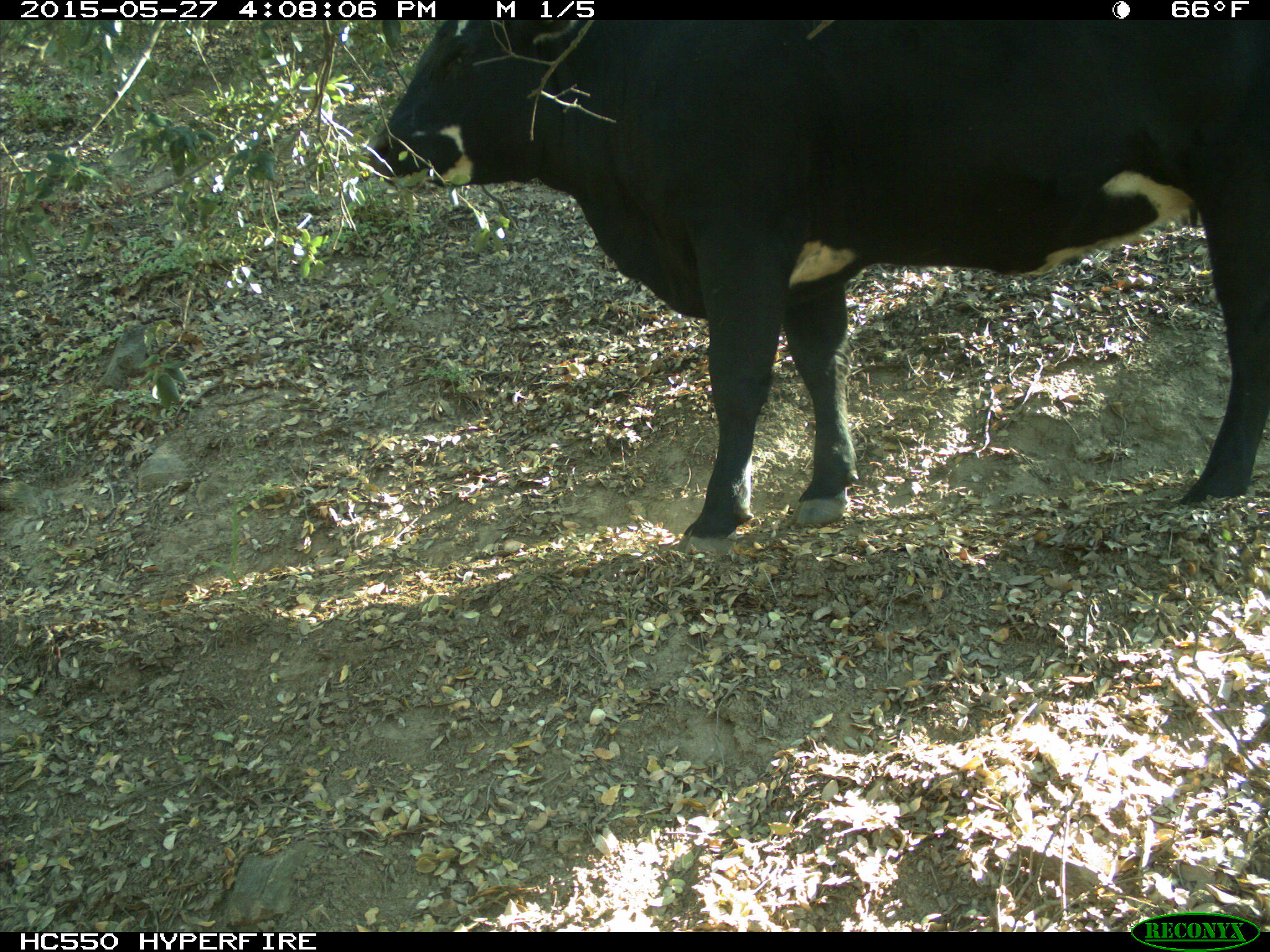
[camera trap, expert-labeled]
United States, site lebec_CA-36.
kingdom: Animalia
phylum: Chordata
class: Mammalia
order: Artiodactyla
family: Bovidae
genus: Bos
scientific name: Bos taurus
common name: domestic cow